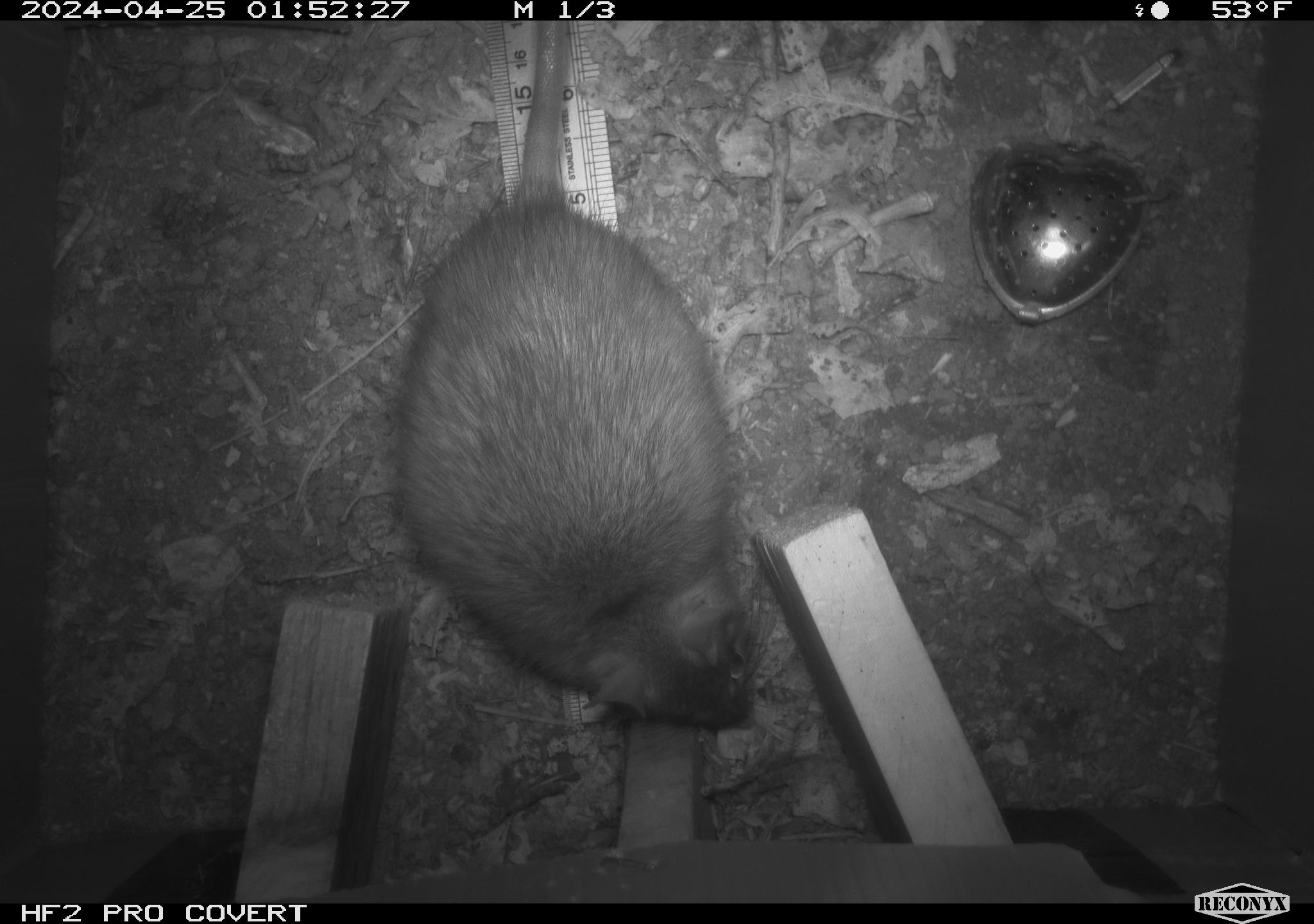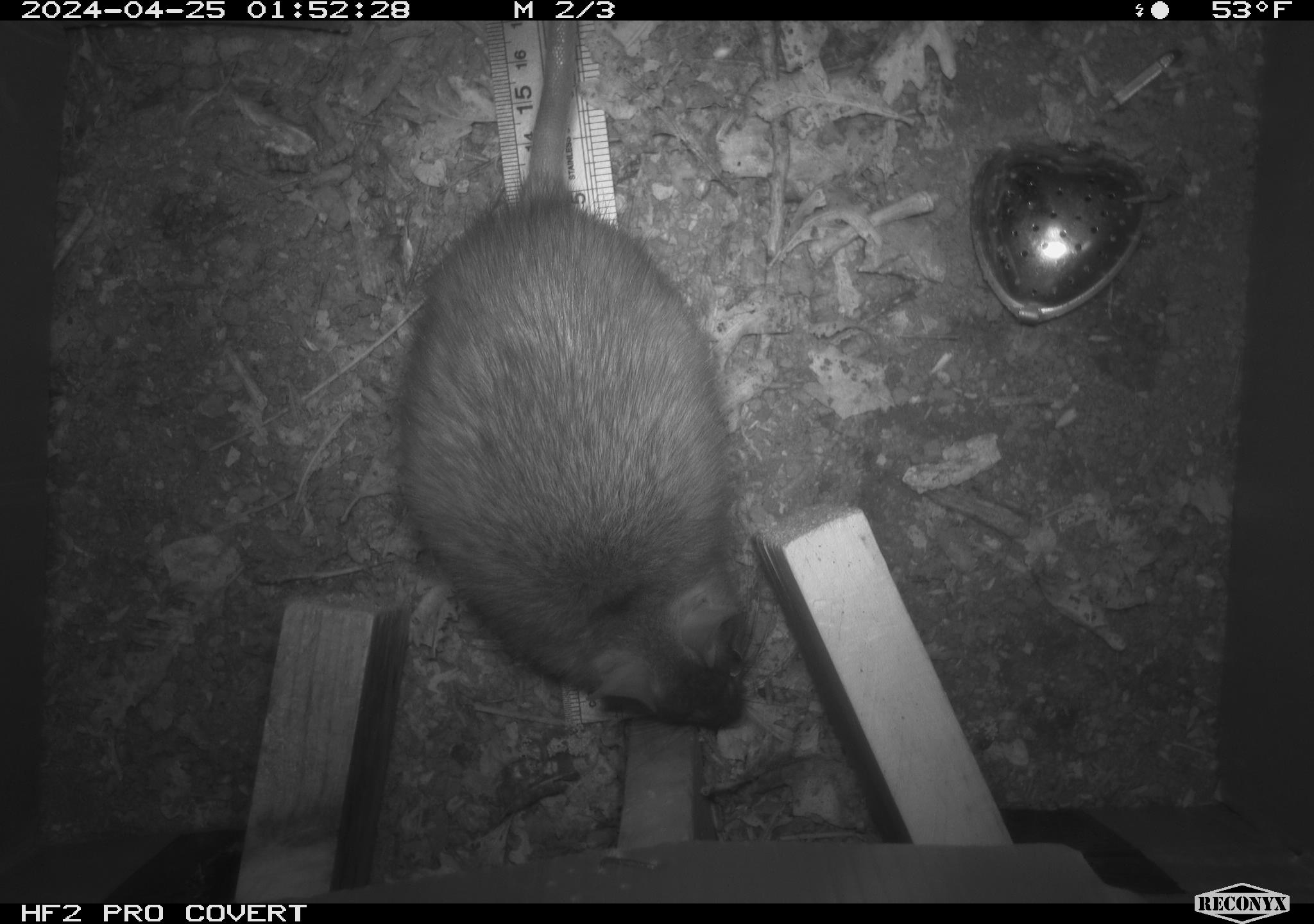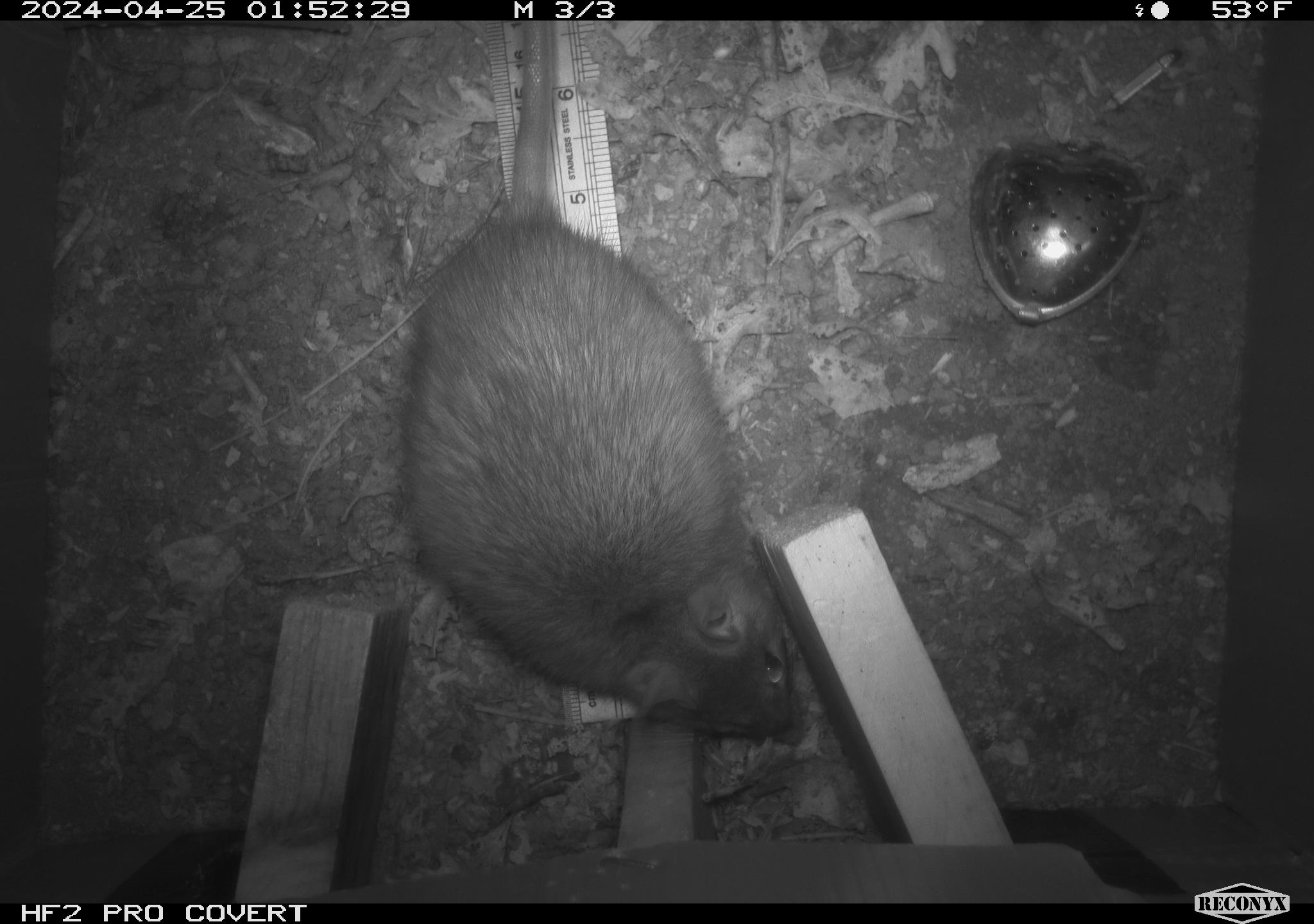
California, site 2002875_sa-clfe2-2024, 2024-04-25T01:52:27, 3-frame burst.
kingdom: Animalia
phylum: Chordata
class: Mammalia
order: Rodentia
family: Muridae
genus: Rattus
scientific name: Rattus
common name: rat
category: rattus species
Rattus species (rat) (Rattus).